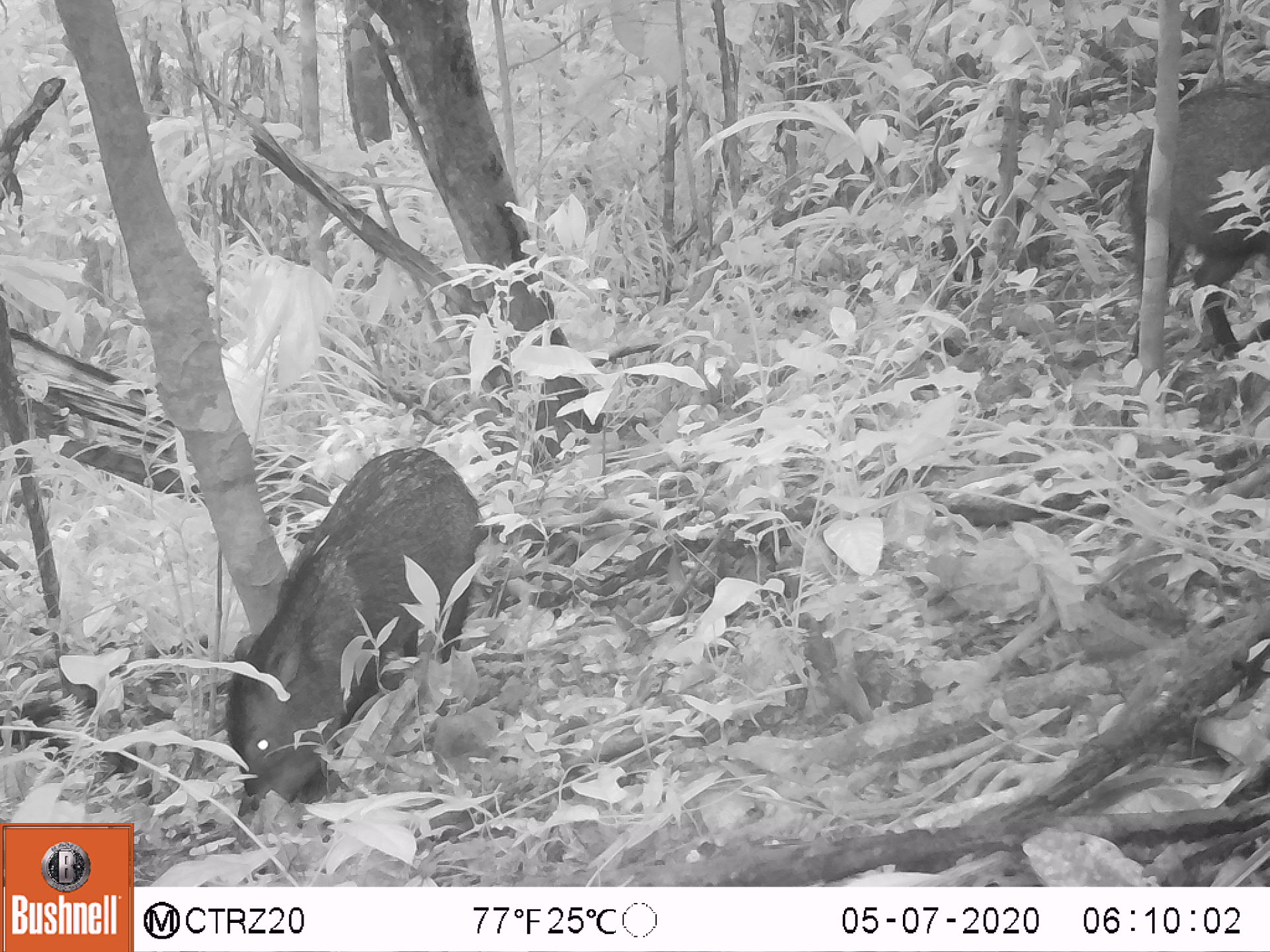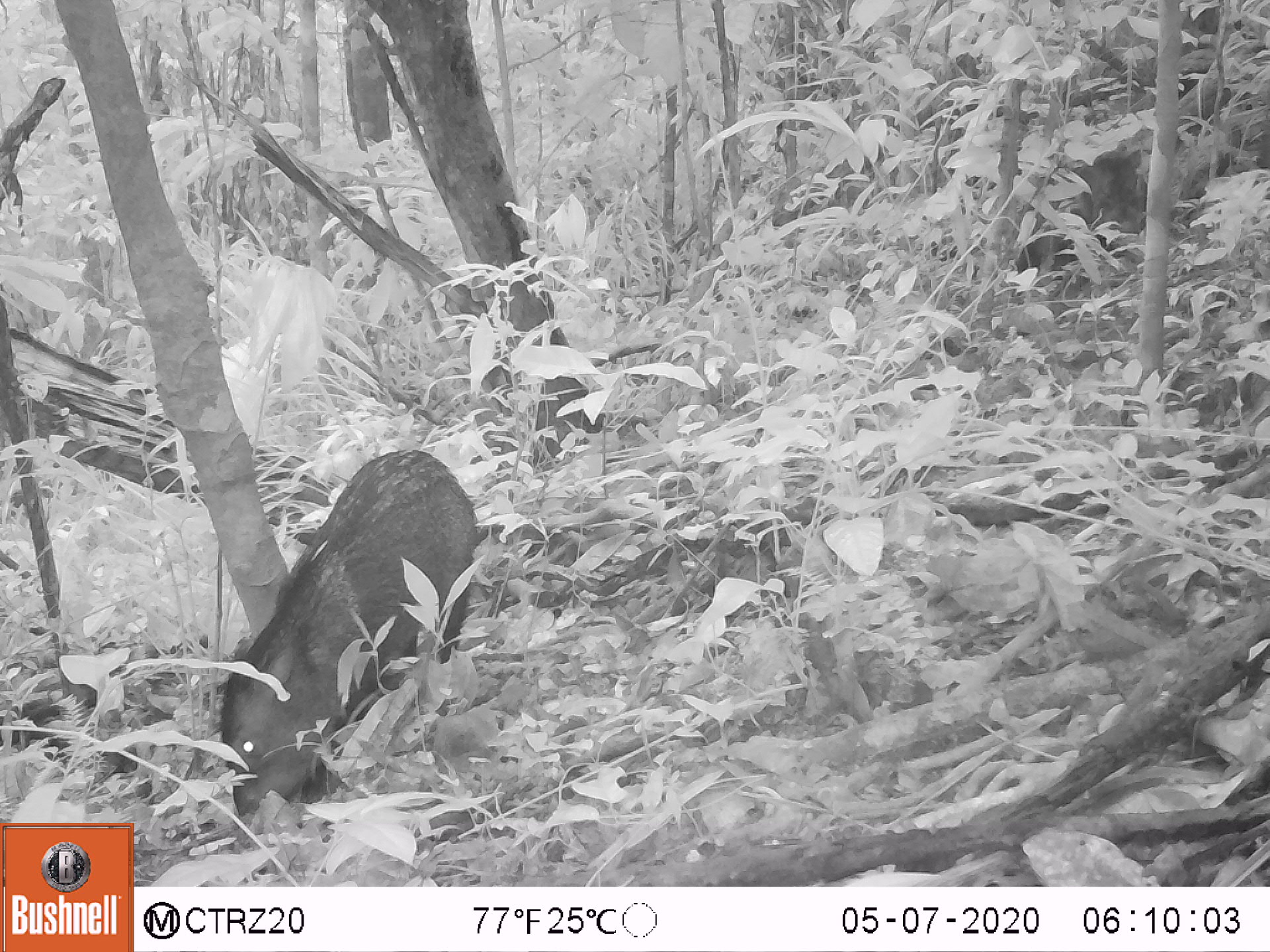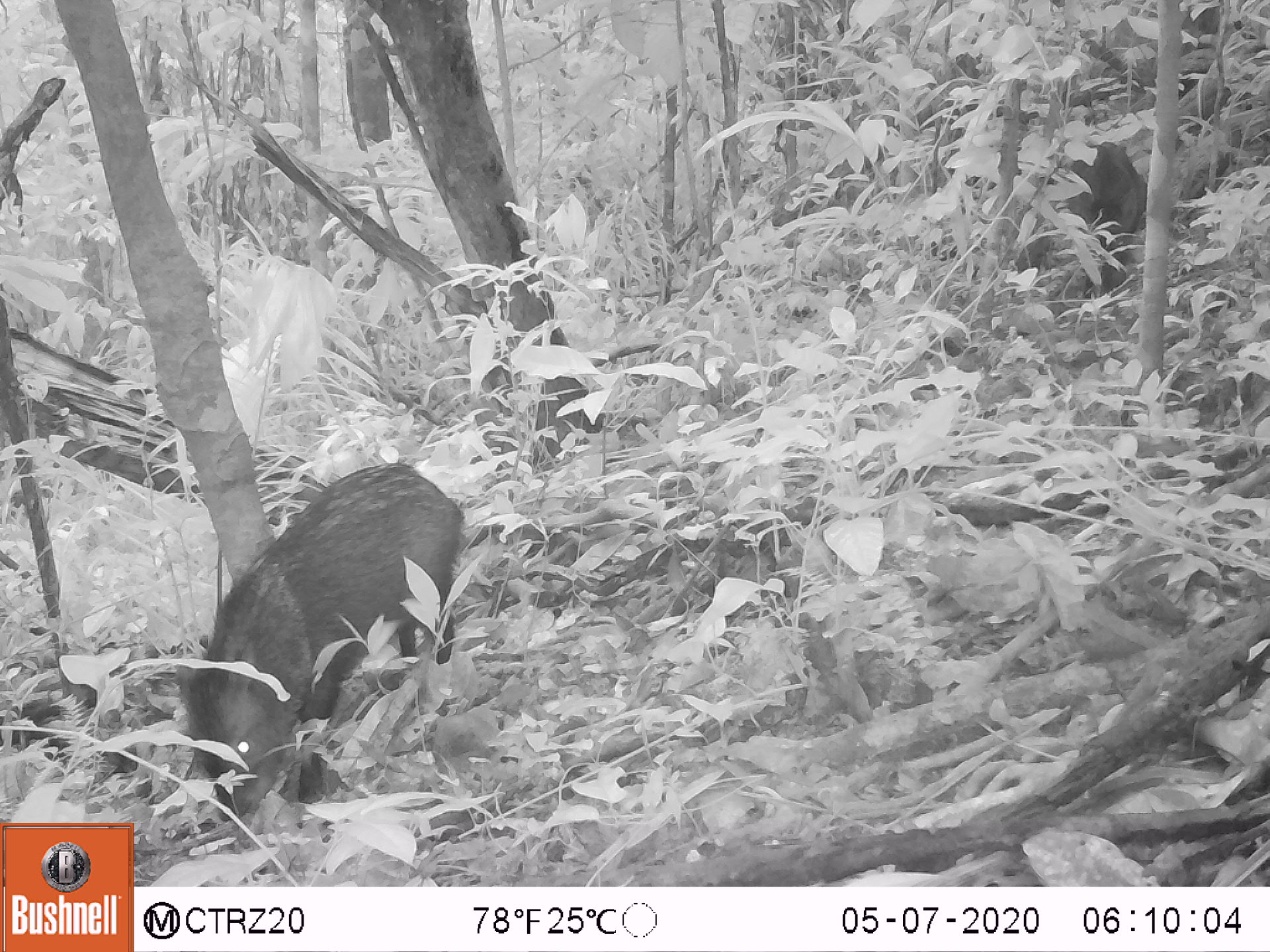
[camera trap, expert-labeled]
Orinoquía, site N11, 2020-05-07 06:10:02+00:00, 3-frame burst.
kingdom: Animalia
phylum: Chordata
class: Mammalia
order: Artiodactyla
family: Tayassuidae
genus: Pecari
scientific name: Pecari tajacu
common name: collared peccary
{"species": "collared peccary (Pecari tajacu)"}